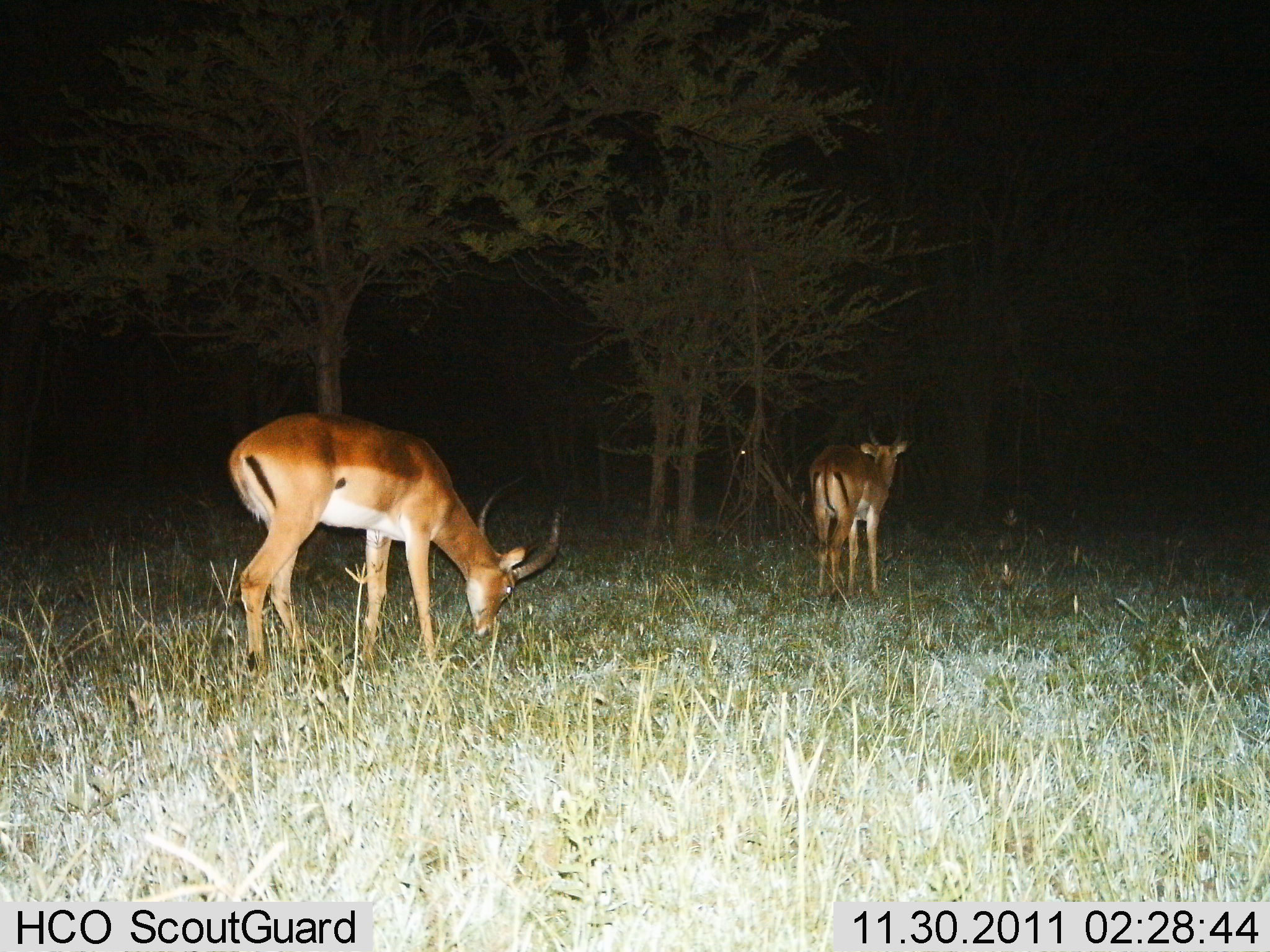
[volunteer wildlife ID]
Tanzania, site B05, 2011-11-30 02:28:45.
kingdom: Animalia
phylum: Chordata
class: Mammalia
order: Artiodactyla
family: Bovidae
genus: Aepyceros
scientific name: Aepyceros melampus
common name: impala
Impala (Aepyceros melampus), count 2. Behavior (volunteer vote fractions): standing 64%, resting 9%, moving 0%, interacting 0%. Young present (vote fraction): 0%. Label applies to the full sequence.